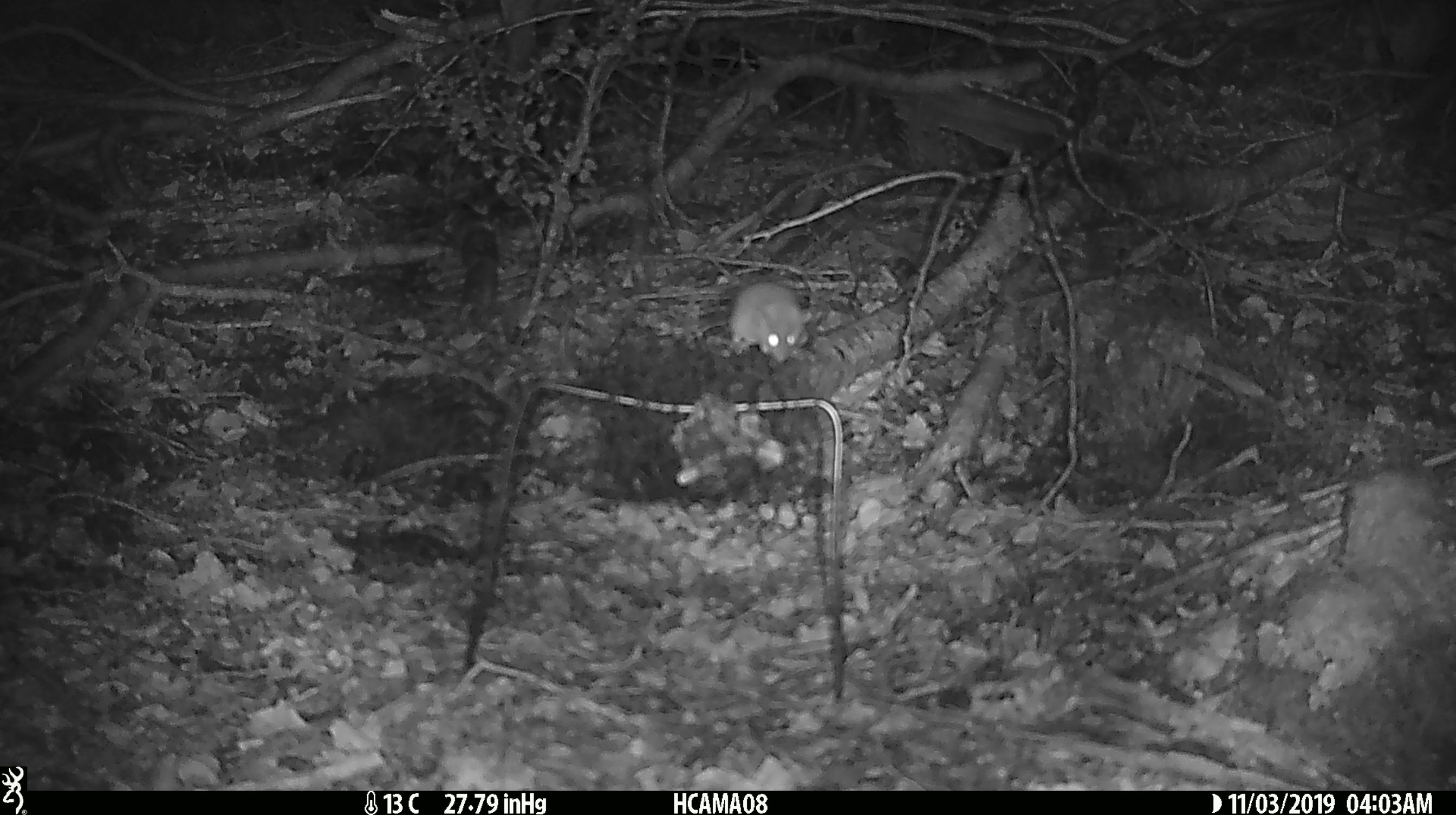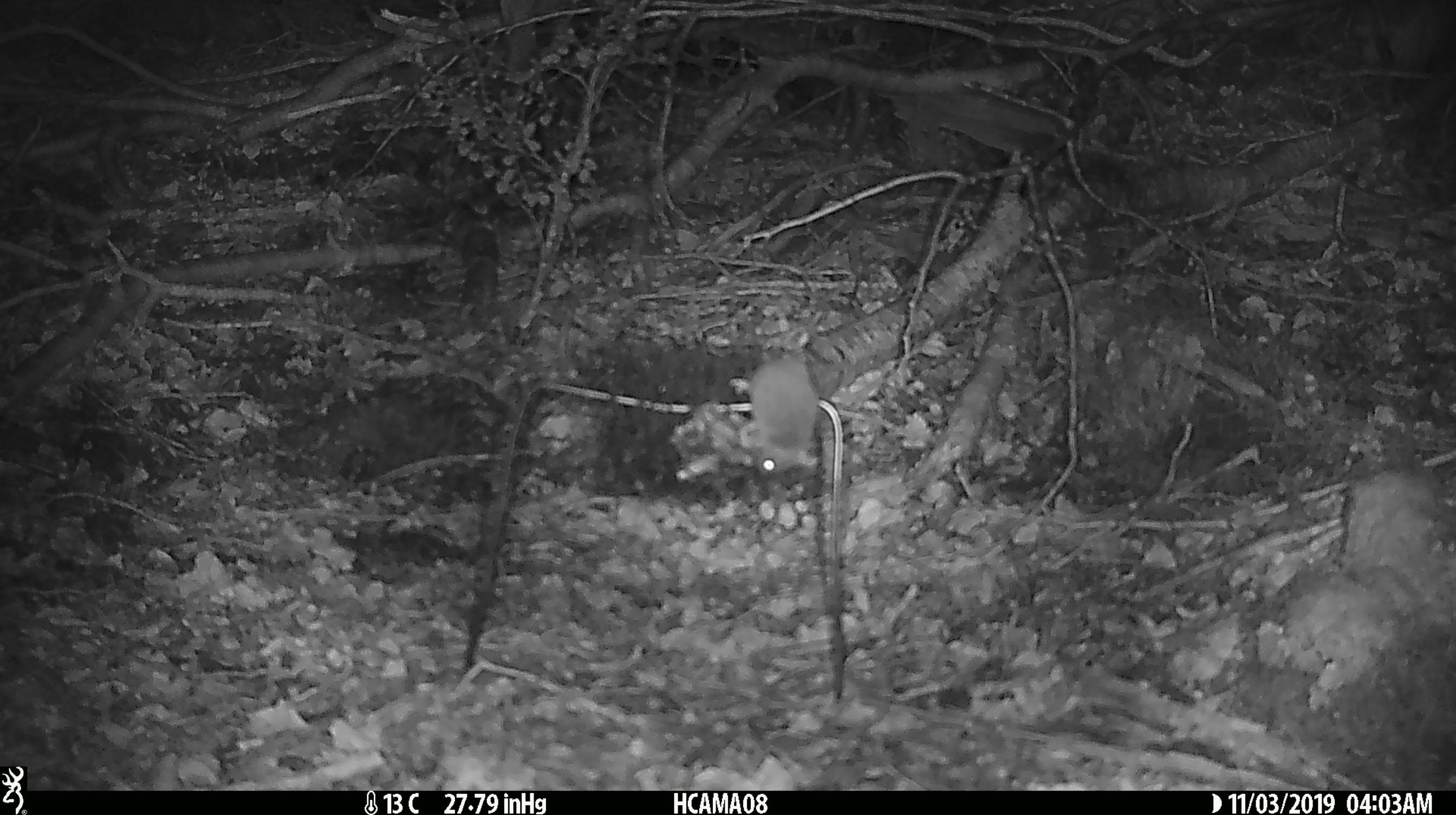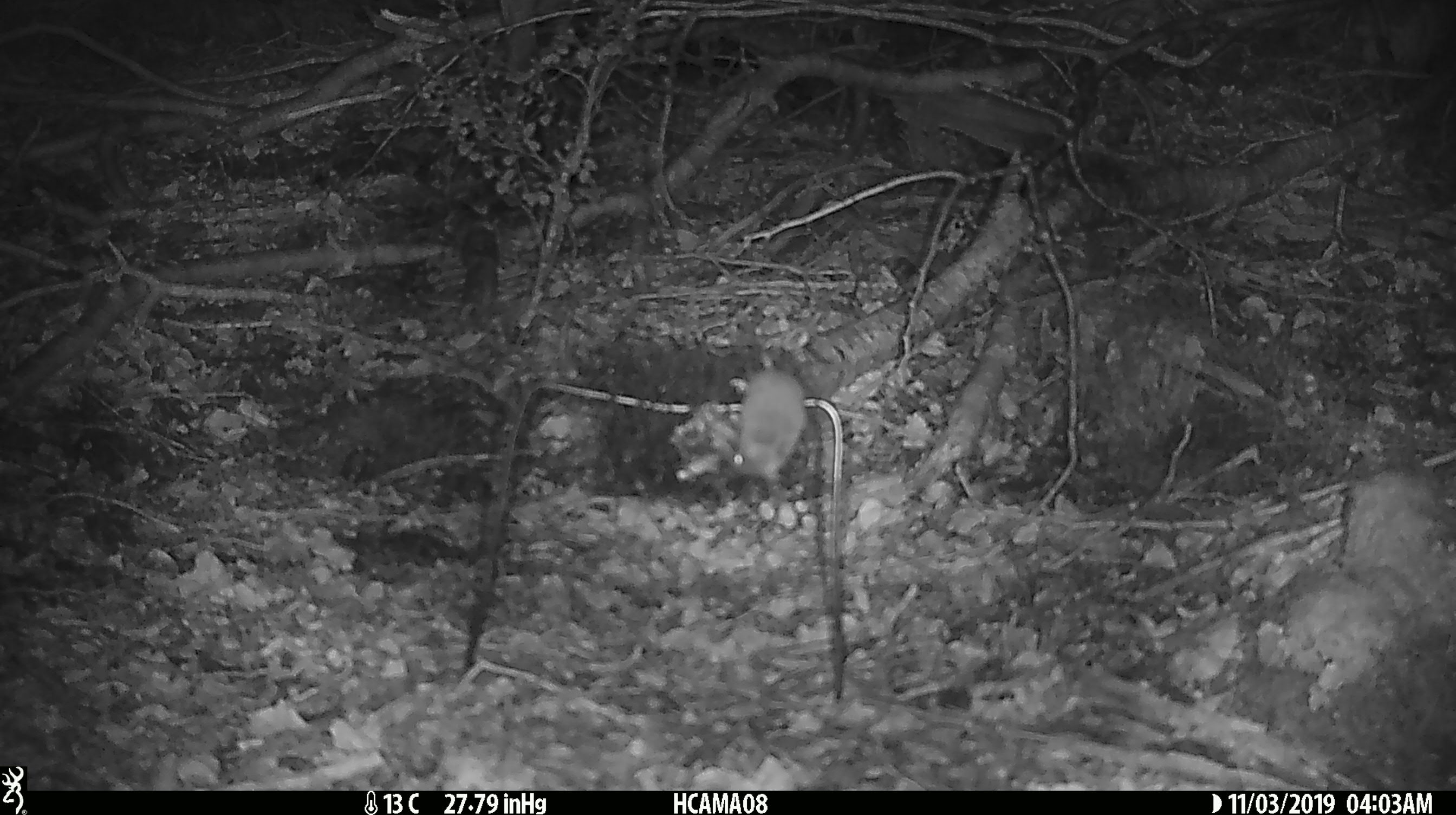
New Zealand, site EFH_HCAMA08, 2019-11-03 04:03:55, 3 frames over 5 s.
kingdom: Animalia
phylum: Chordata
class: Mammalia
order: Rodentia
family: Muridae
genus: Mus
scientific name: Mus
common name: mouse